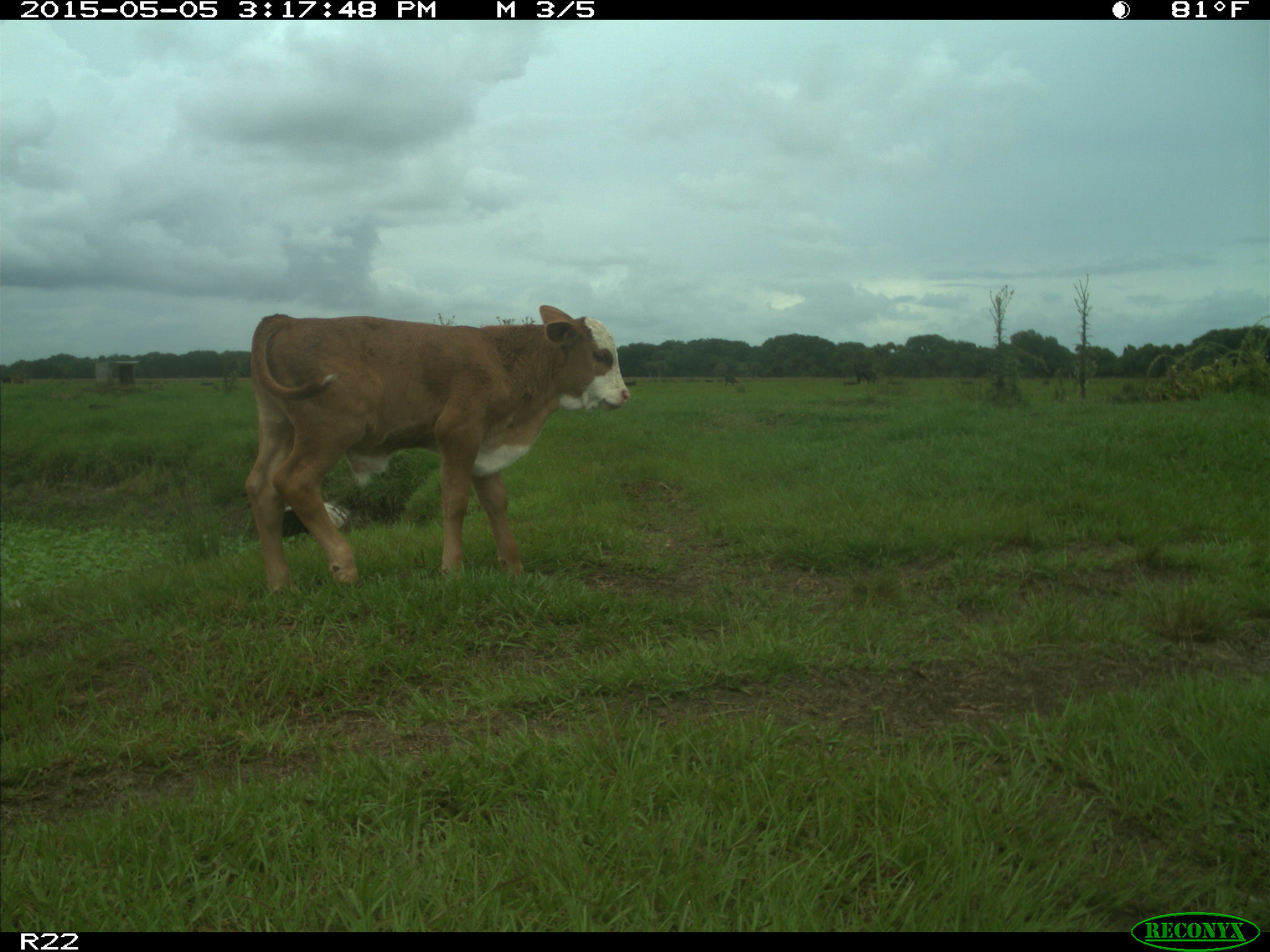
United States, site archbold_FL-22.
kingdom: Animalia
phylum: Chordata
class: Mammalia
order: Artiodactyla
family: Bovidae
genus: Bos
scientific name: Bos taurus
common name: domestic cow